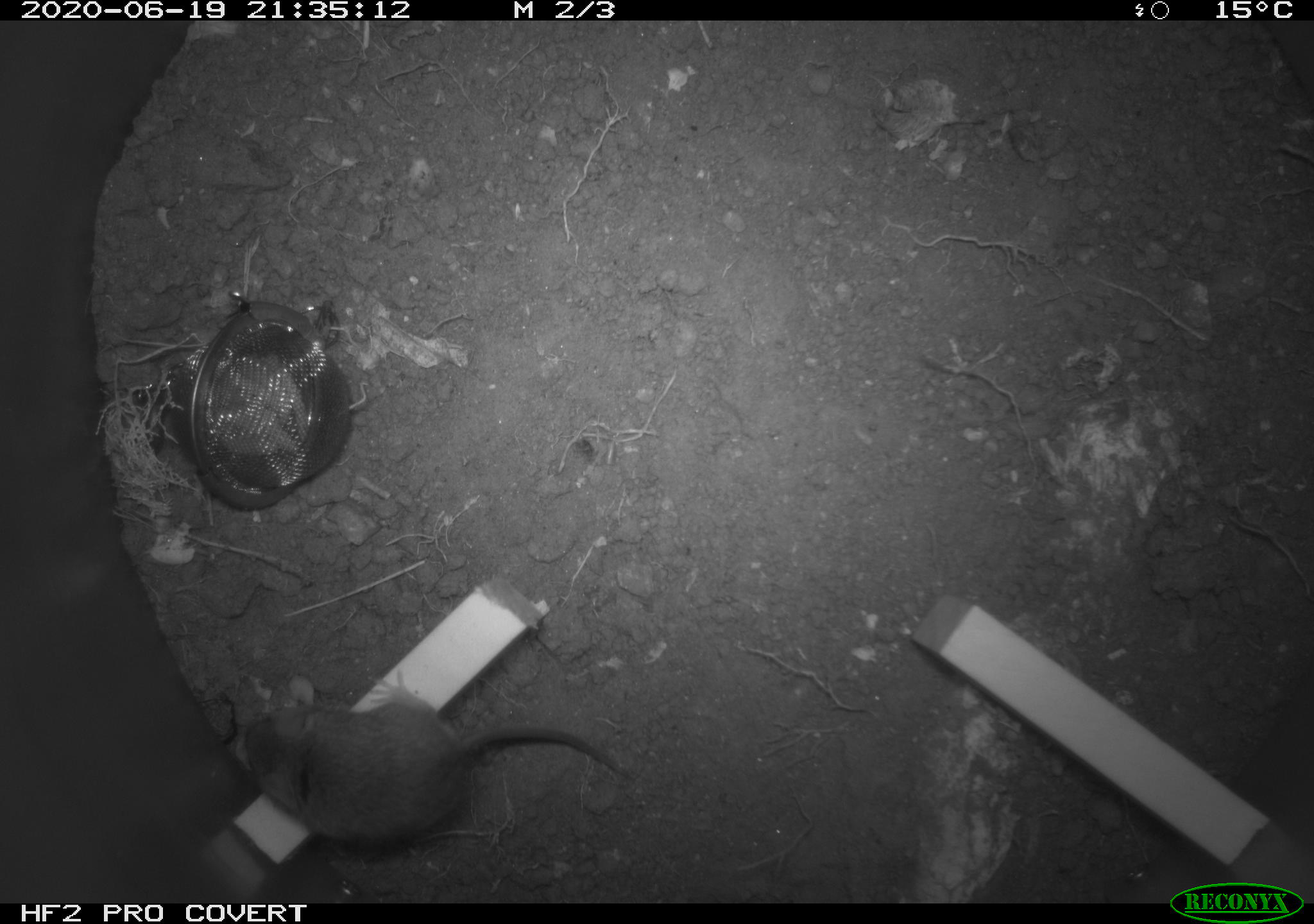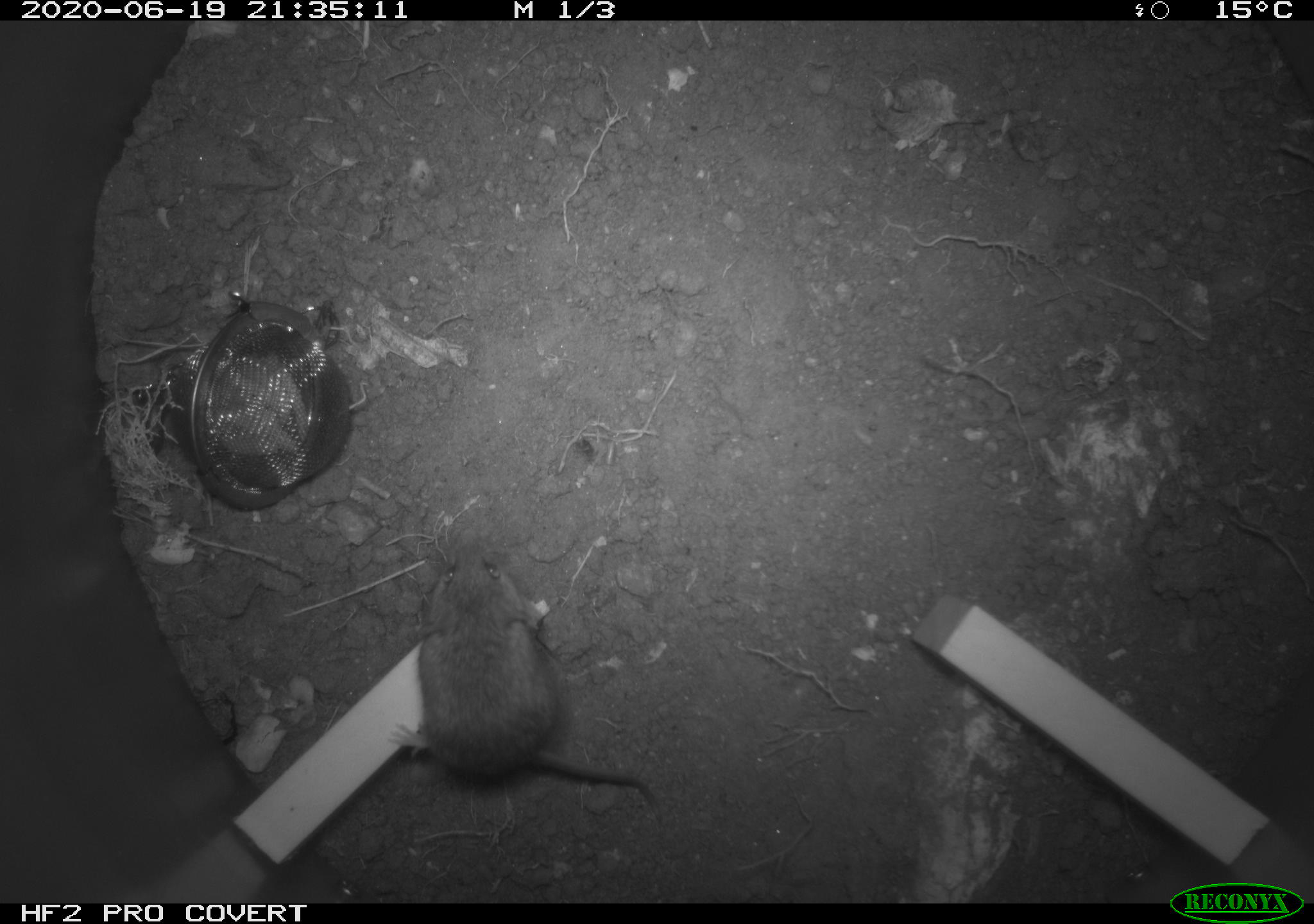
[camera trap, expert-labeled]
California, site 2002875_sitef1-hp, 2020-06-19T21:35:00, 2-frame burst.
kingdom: Animalia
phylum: Chordata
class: Mammalia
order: Rodentia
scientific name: Rodentia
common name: mouse species